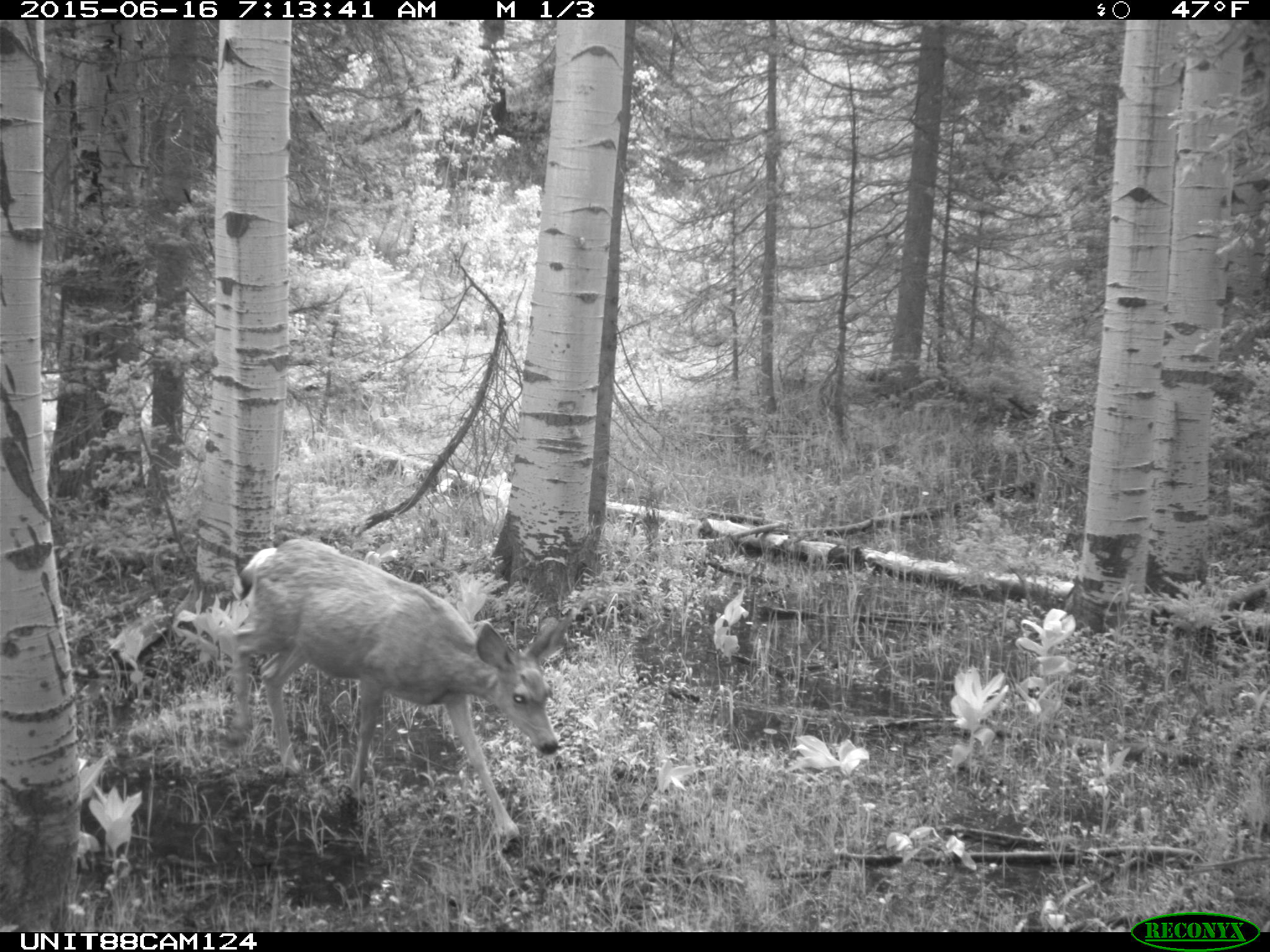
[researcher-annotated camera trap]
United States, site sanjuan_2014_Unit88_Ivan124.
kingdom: Animalia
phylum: Chordata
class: Mammalia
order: Artiodactyla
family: Cervidae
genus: Odocoileus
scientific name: Odocoileus hemionus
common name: mule deer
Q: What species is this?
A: Odocoileus hemionus (mule deer).